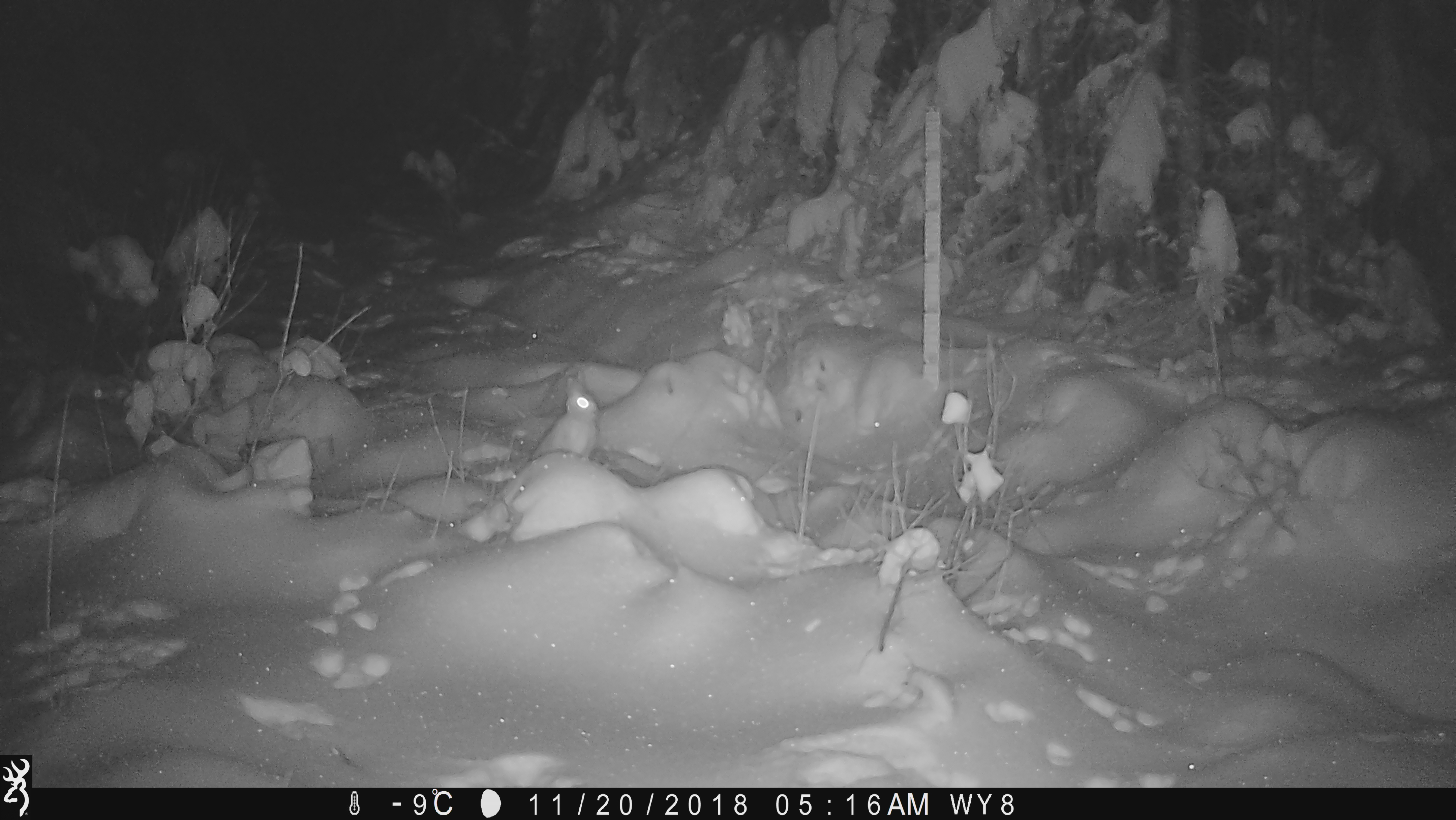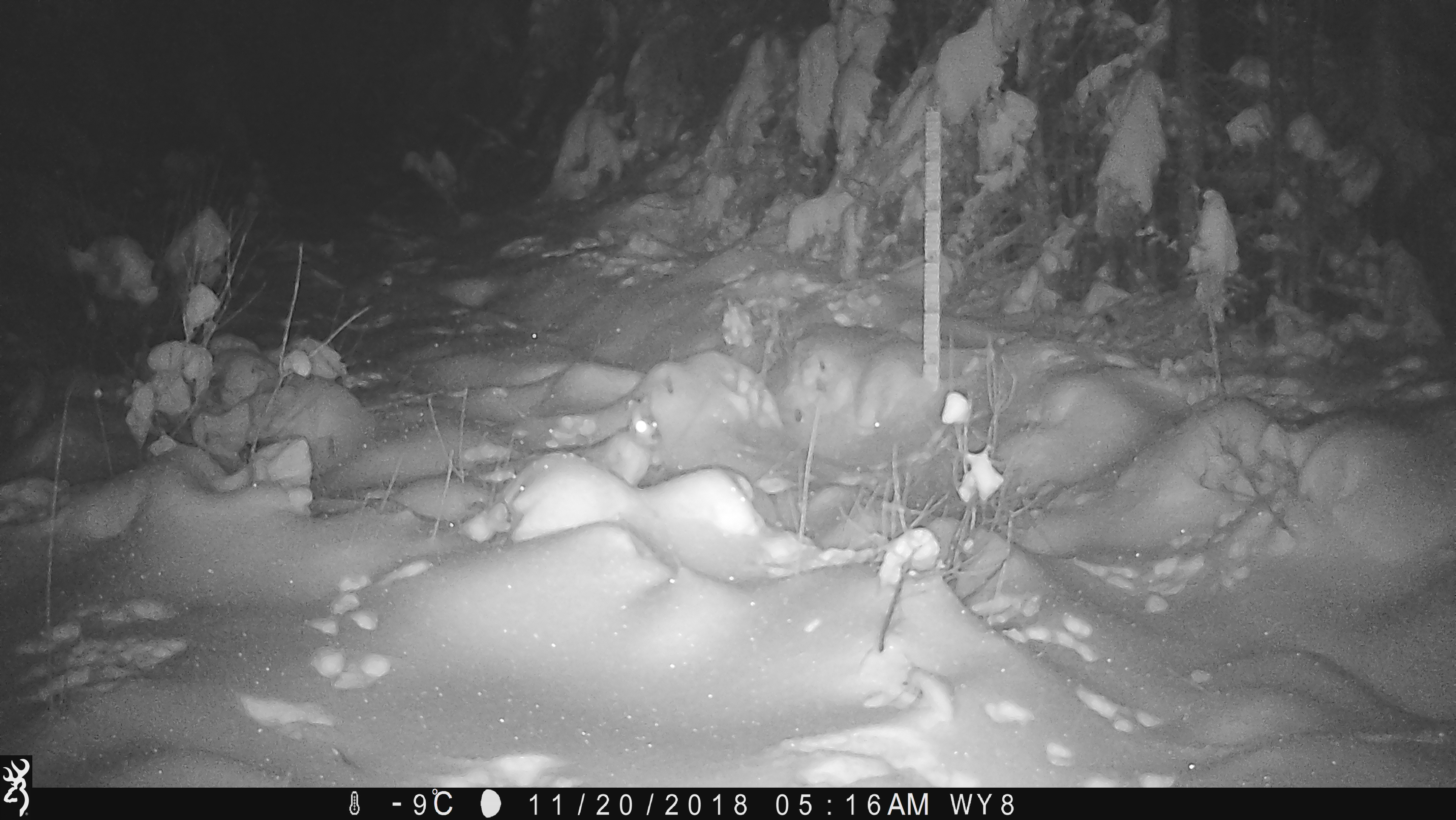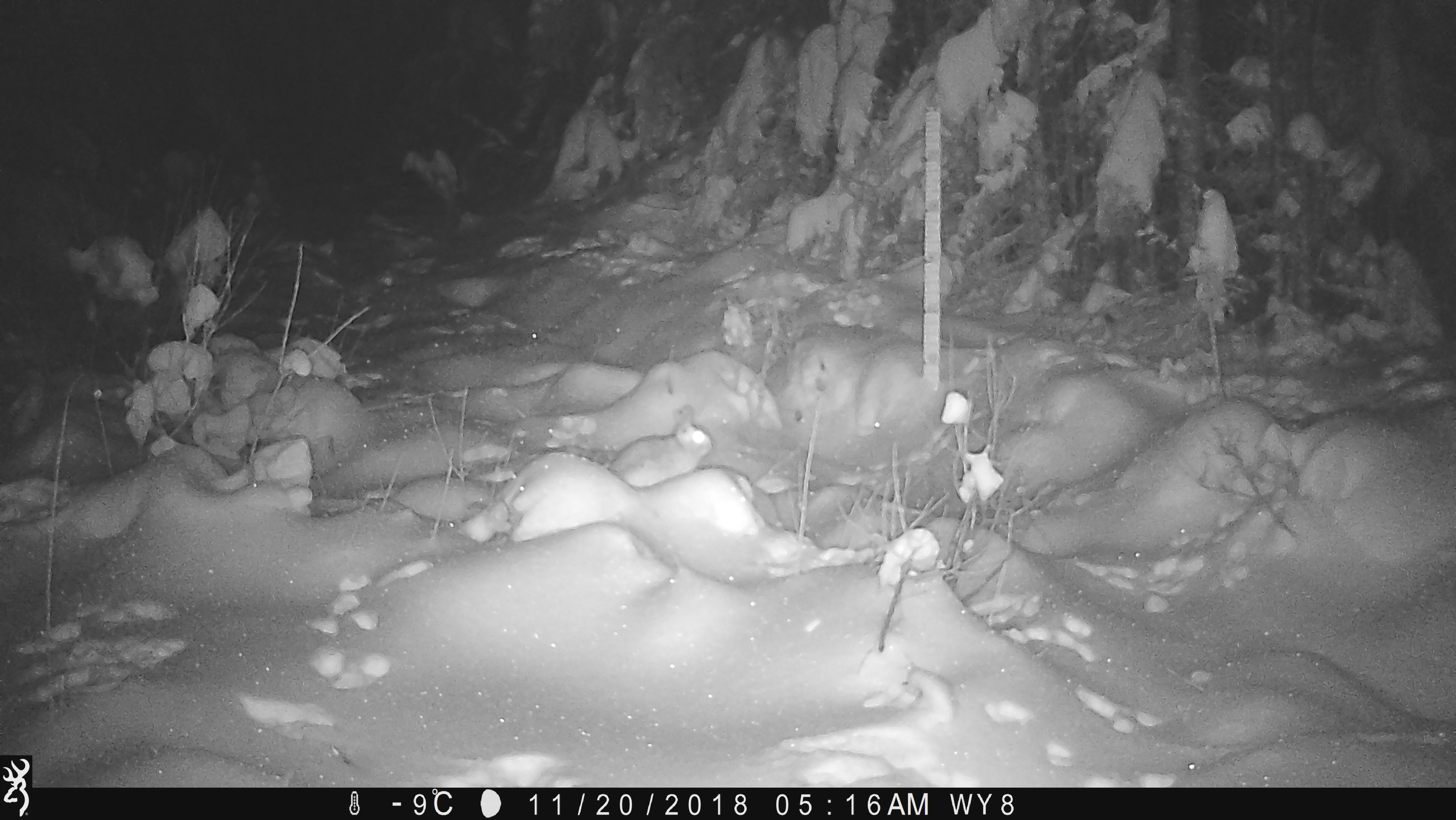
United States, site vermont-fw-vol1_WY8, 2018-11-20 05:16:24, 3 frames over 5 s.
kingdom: Animalia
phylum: Chordata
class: Mammalia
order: Lagomorpha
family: Leporidae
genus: Lepus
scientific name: Lepus americanus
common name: snowshoe hare